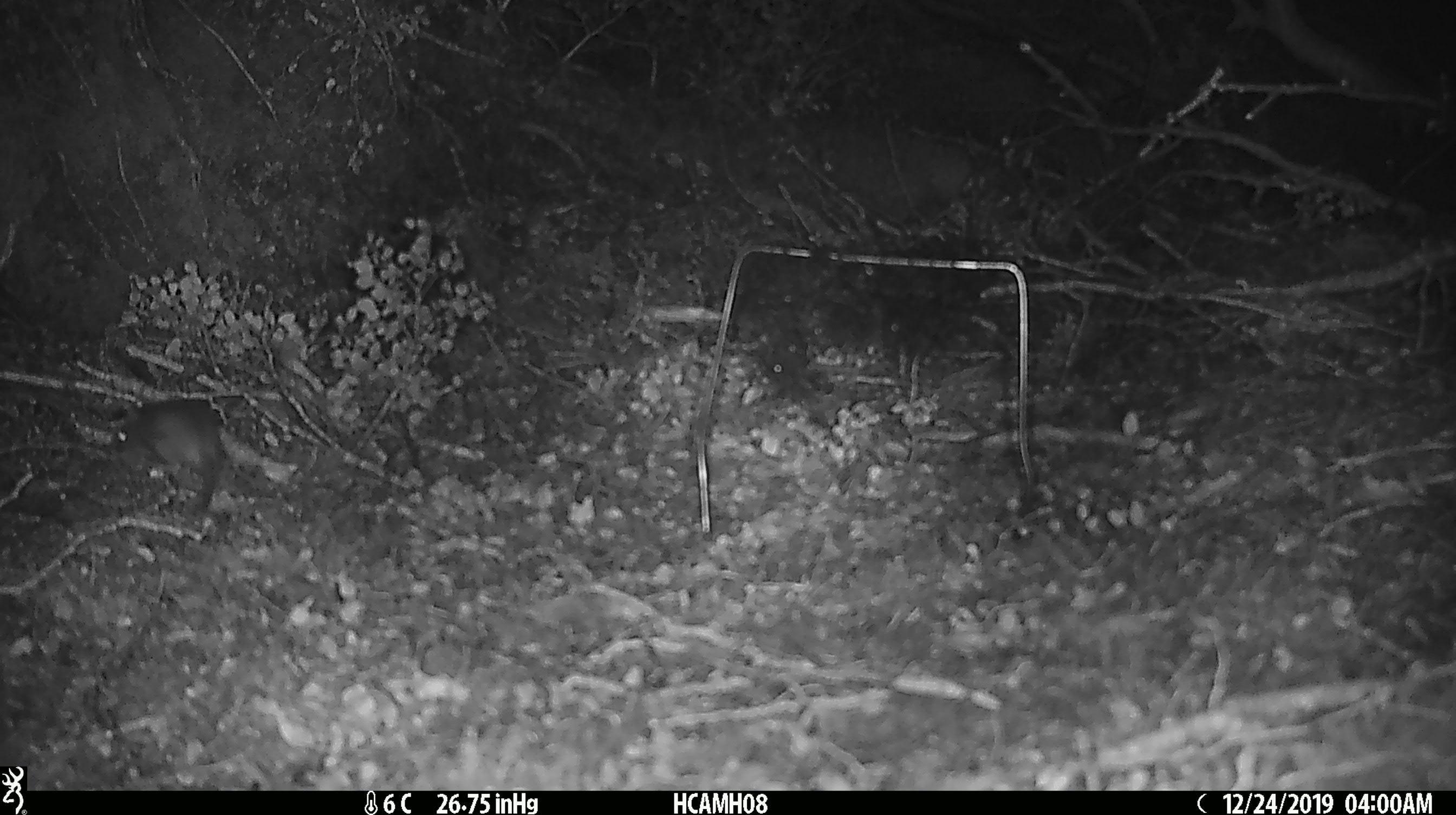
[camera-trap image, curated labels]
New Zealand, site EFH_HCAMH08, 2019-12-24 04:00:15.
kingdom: Animalia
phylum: Chordata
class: Mammalia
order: Rodentia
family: Muridae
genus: Mus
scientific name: Mus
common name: mouse